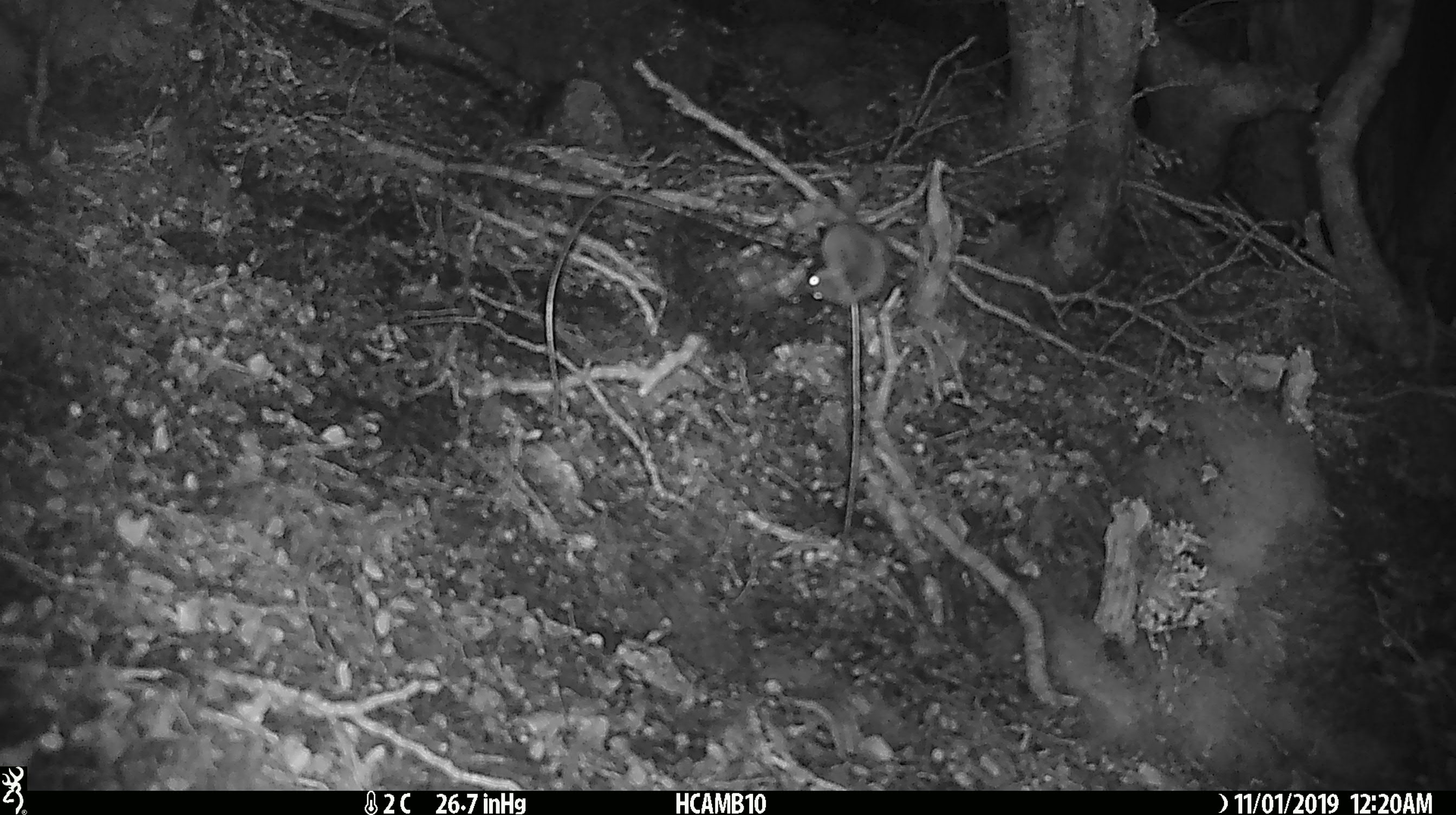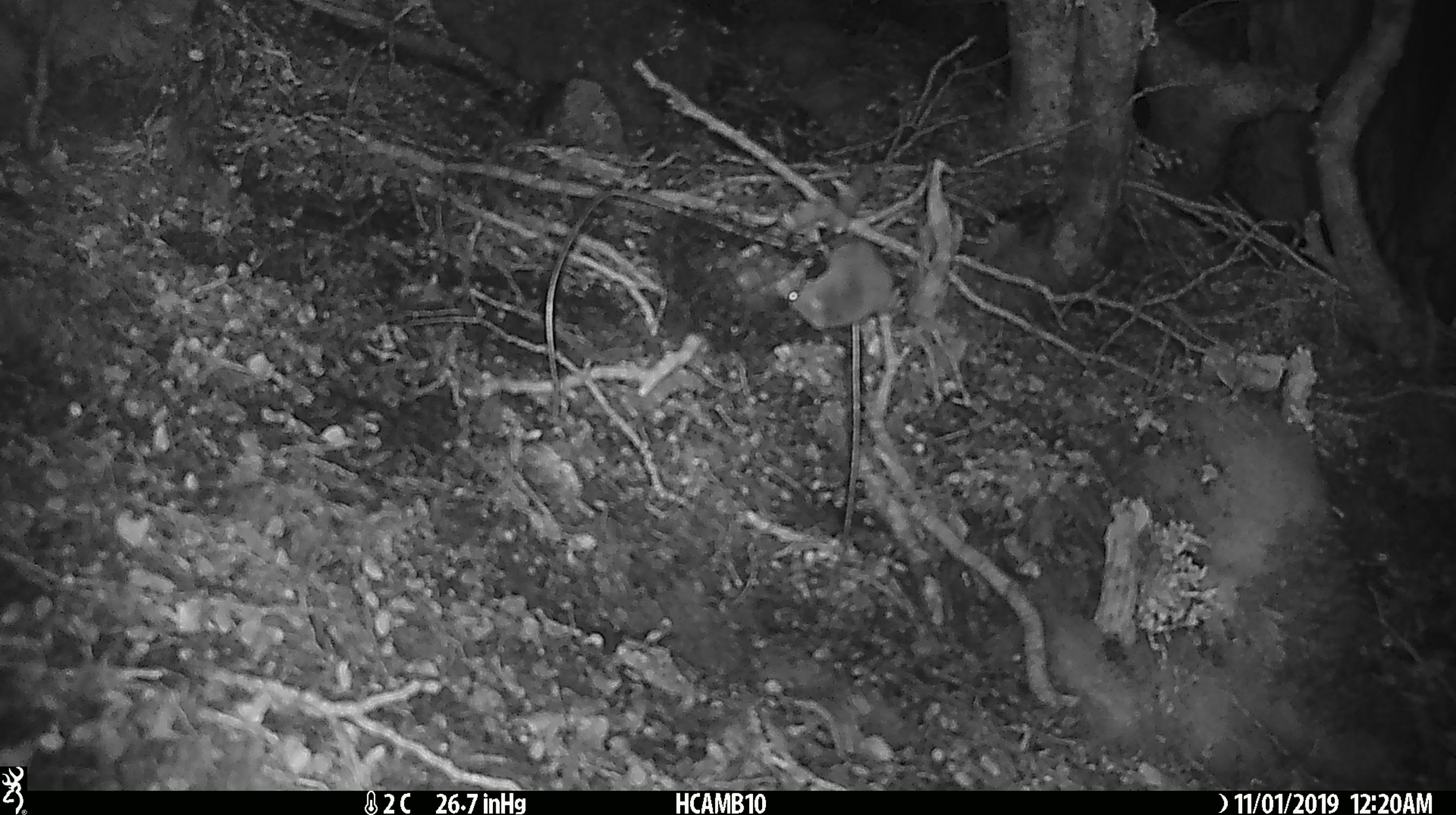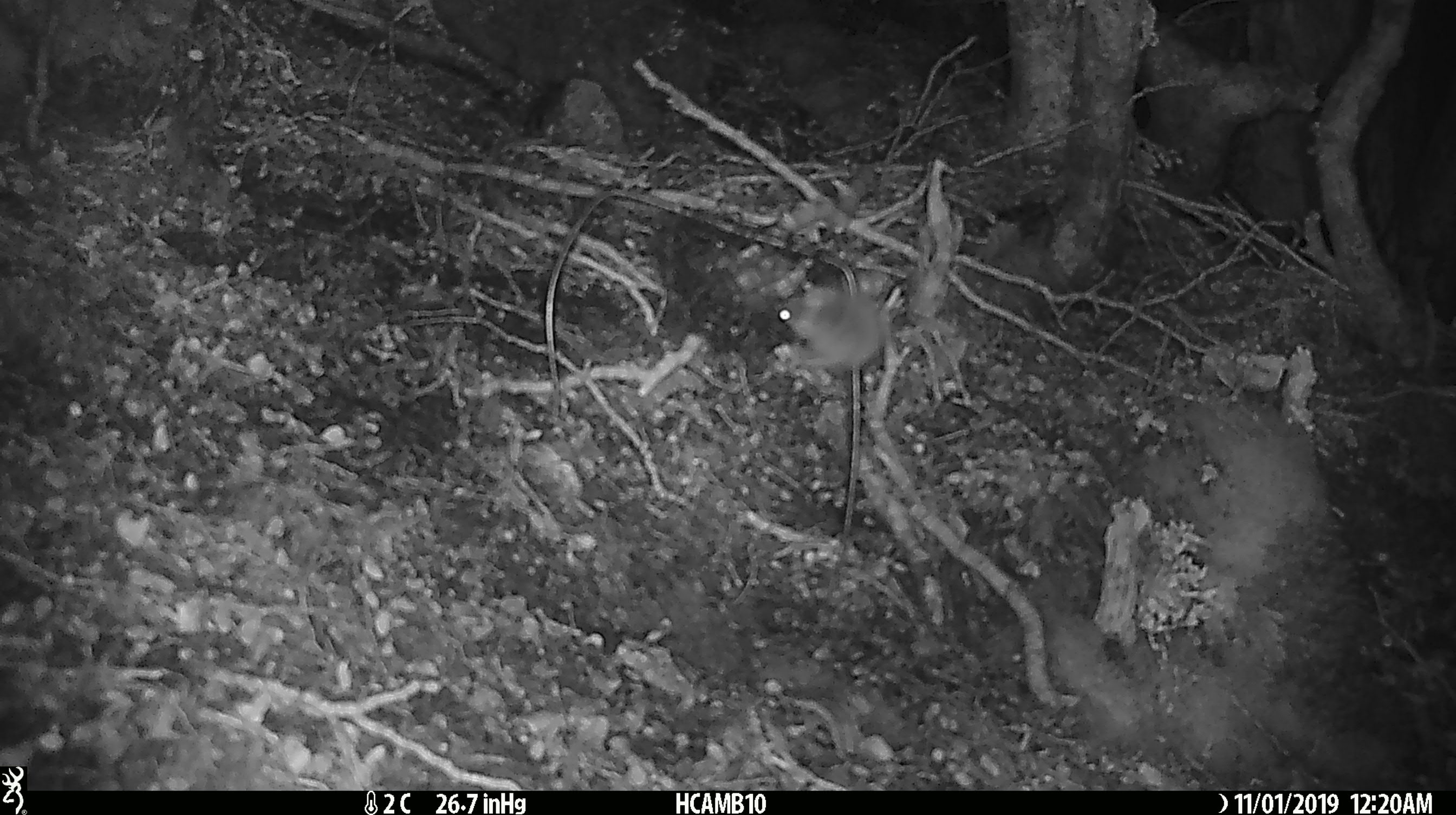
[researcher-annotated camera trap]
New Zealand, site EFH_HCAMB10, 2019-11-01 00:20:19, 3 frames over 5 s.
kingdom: Animalia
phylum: Chordata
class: Mammalia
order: Rodentia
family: Muridae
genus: Mus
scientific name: Mus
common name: mouse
Mouse (Mus).